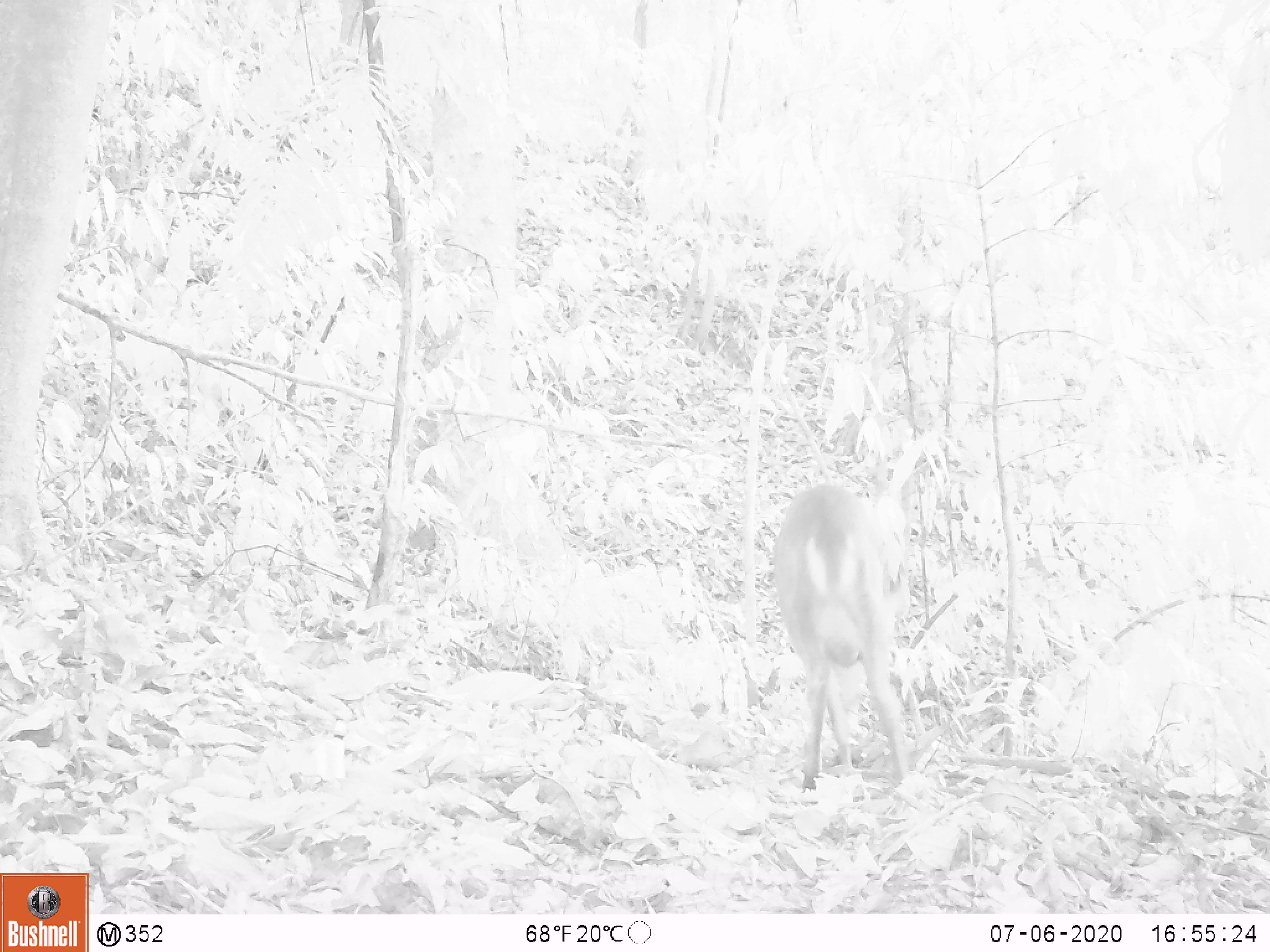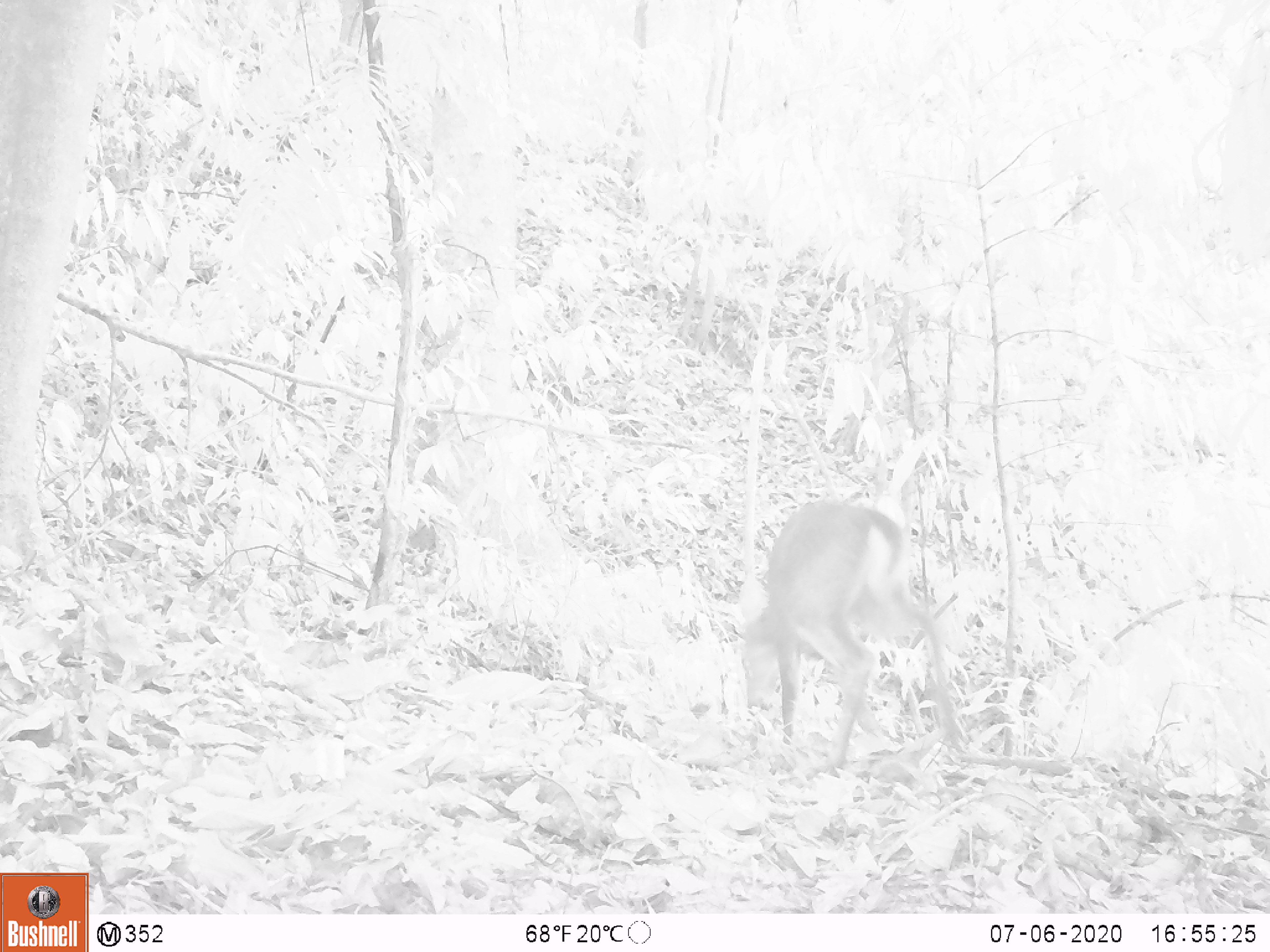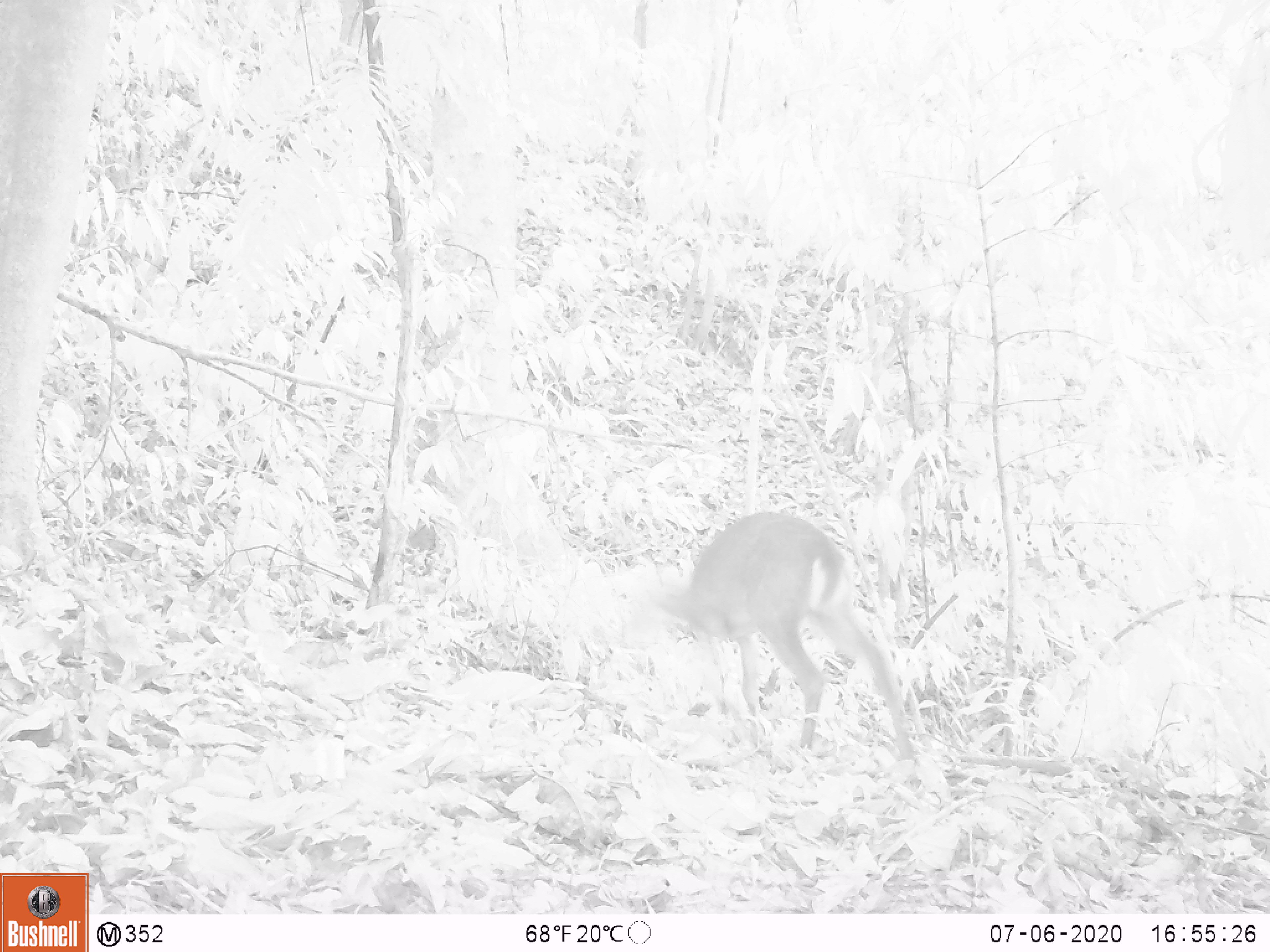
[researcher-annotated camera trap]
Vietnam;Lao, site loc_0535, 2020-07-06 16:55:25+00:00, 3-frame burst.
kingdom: Animalia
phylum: Chordata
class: Mammalia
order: Artiodactyla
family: Cervidae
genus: Muntiacus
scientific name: Muntiacus vuquangensis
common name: large-antlered muntjac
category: large antlered muntjac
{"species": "large antlered muntjac (large-antlered muntjac) (Muntiacus vuquangensis)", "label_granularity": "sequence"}